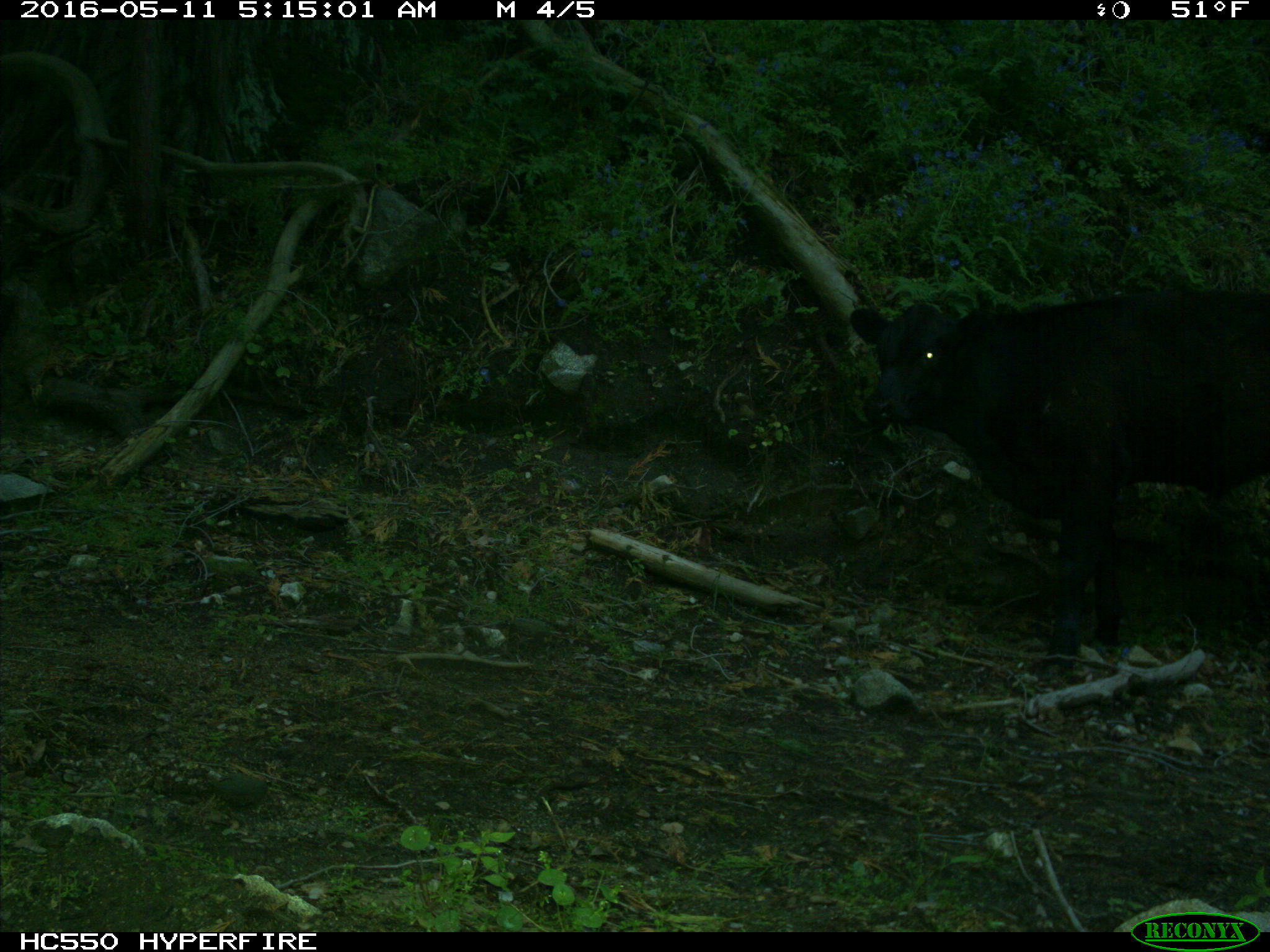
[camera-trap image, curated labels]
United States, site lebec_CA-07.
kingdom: Animalia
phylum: Chordata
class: Mammalia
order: Artiodactyla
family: Bovidae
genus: Bos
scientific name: Bos taurus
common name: domestic cow